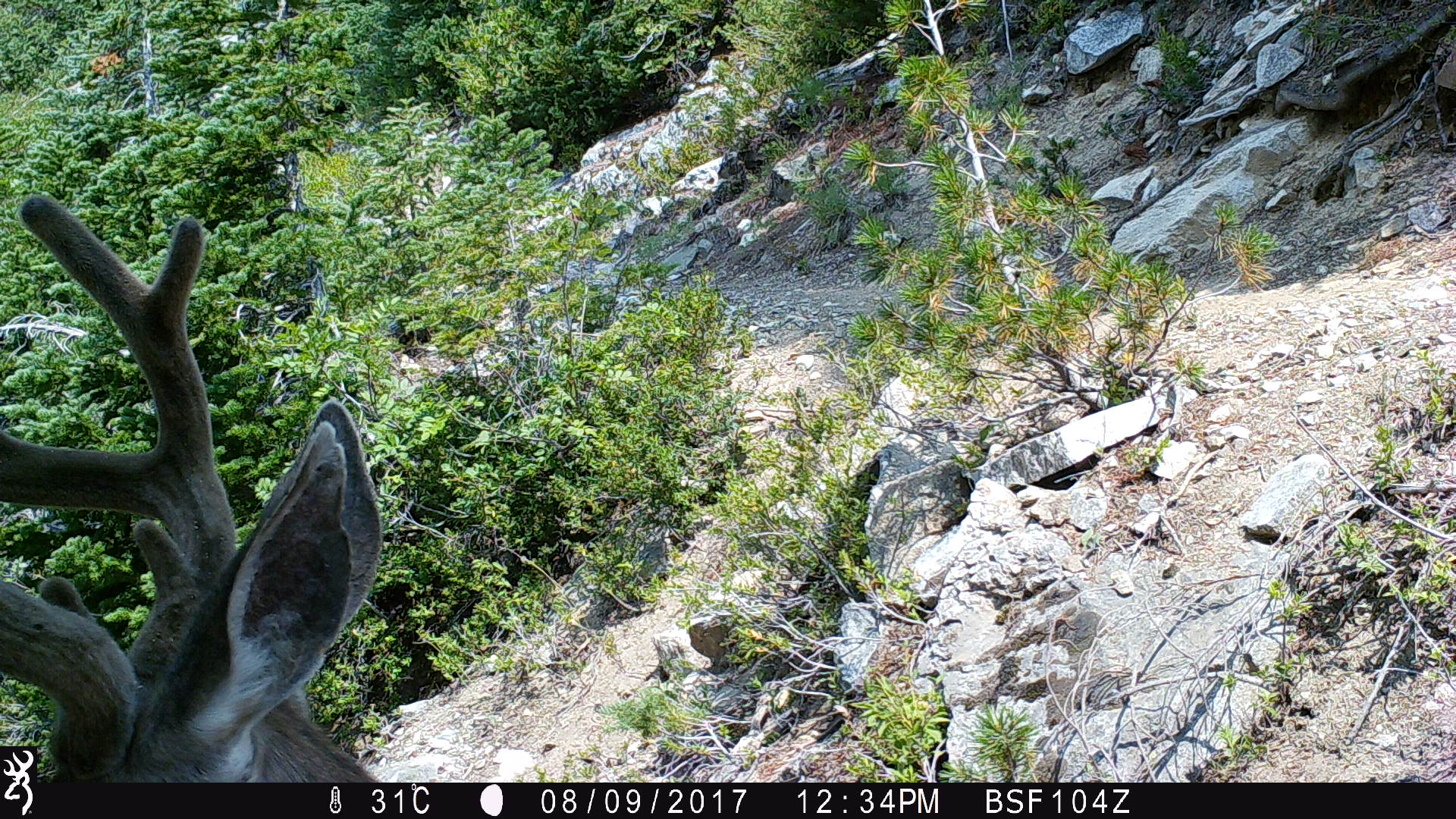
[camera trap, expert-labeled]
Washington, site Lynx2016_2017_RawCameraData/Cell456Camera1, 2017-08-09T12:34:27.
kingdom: Animalia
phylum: Chordata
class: Mammalia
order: Artiodactyla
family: Cervidae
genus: Odocoileus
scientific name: Odocoileus hemionus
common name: mule deer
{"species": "Odocoileus hemionus (mule deer)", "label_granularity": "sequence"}